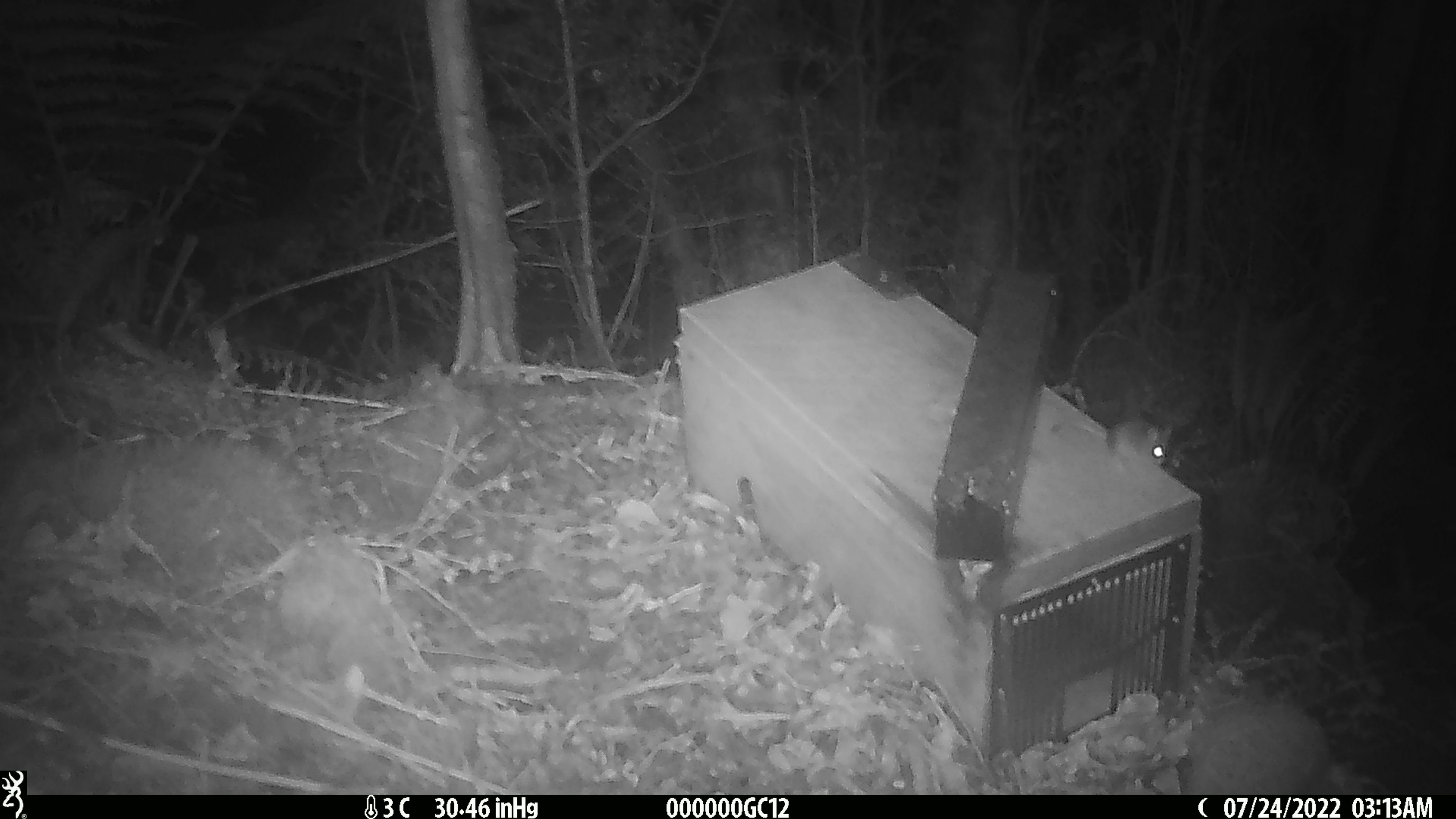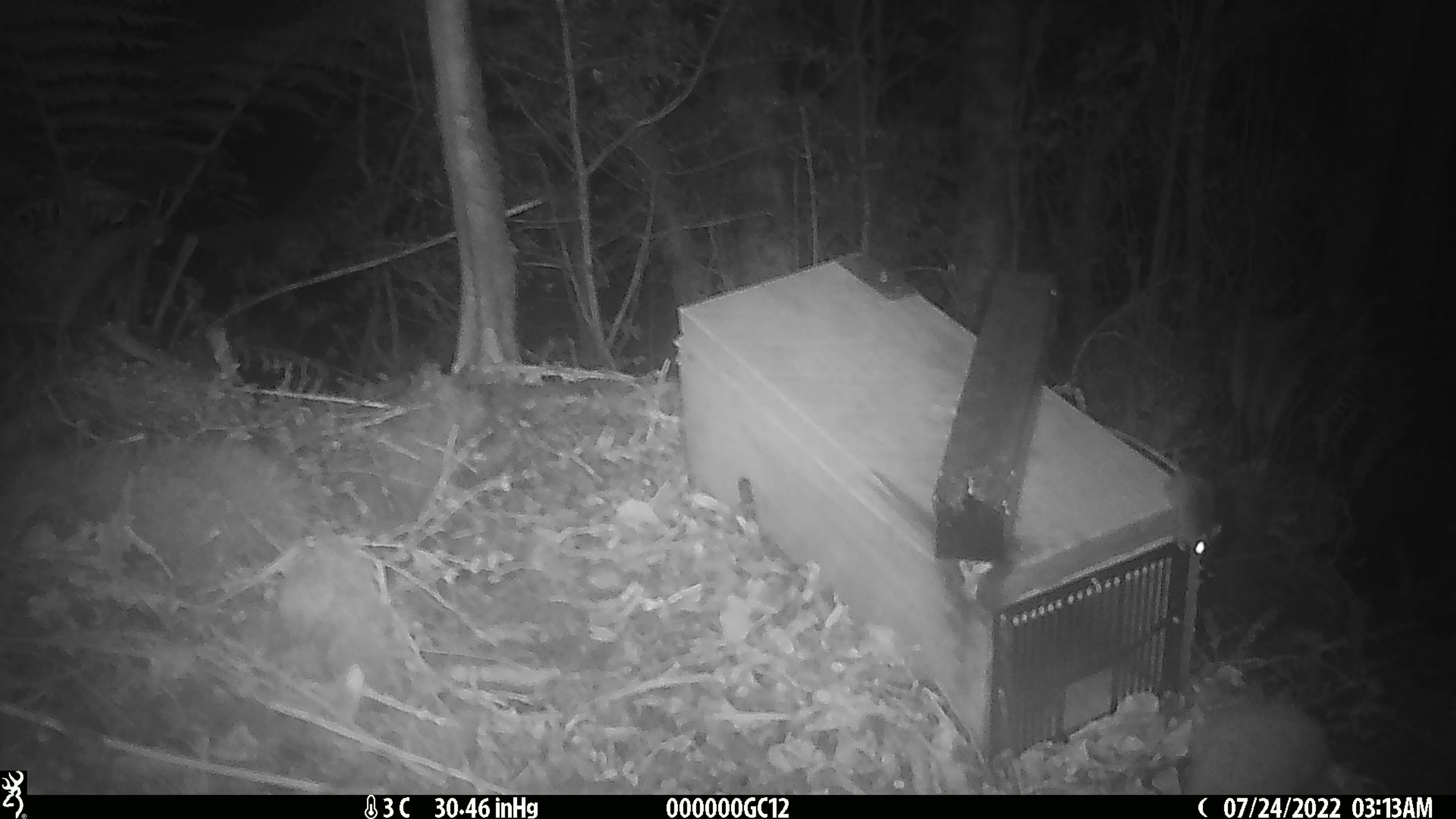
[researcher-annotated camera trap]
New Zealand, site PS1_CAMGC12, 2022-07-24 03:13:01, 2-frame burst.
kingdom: Animalia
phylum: Chordata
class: Mammalia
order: Rodentia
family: Muridae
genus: Mus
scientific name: Mus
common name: mouse